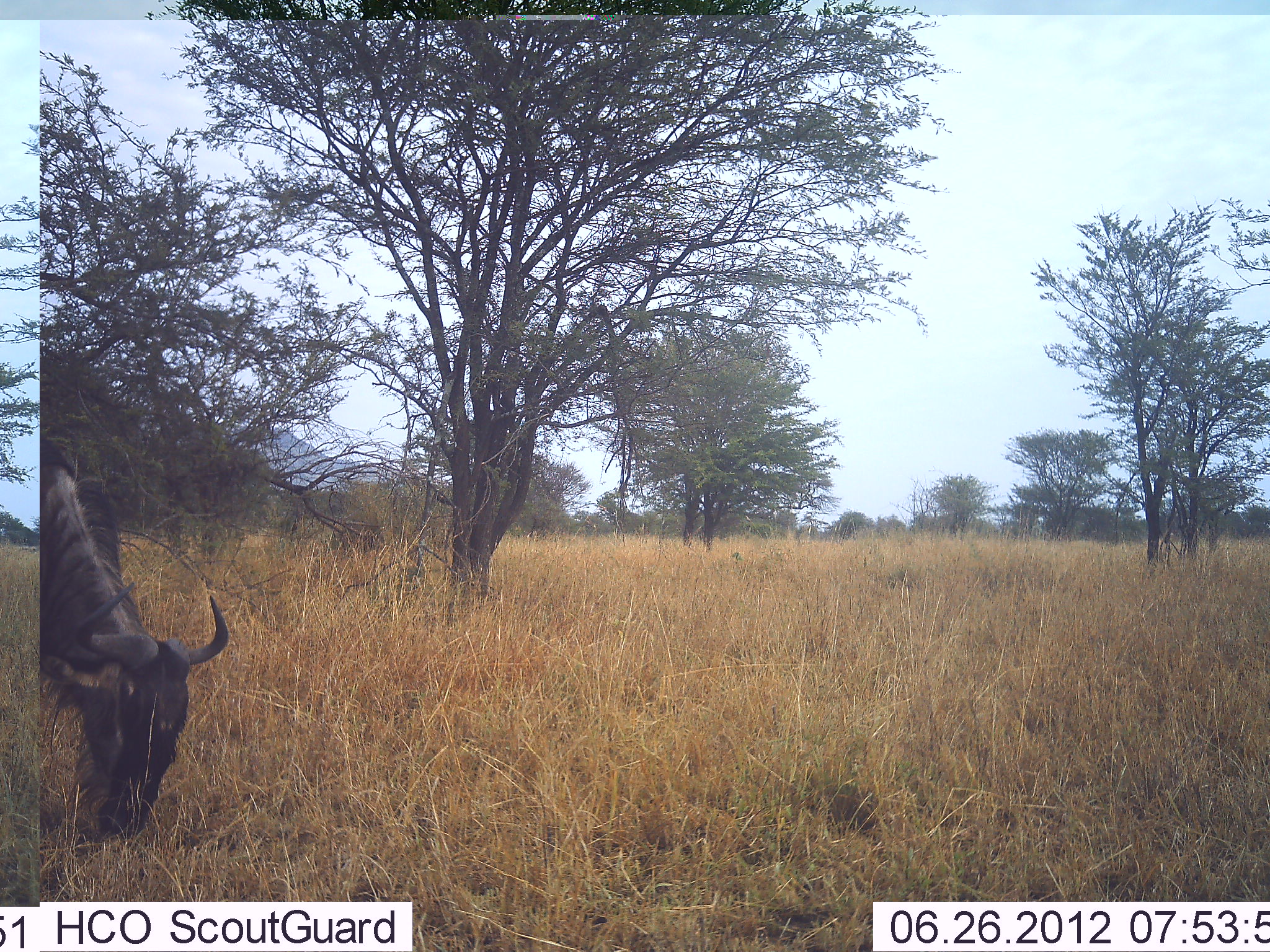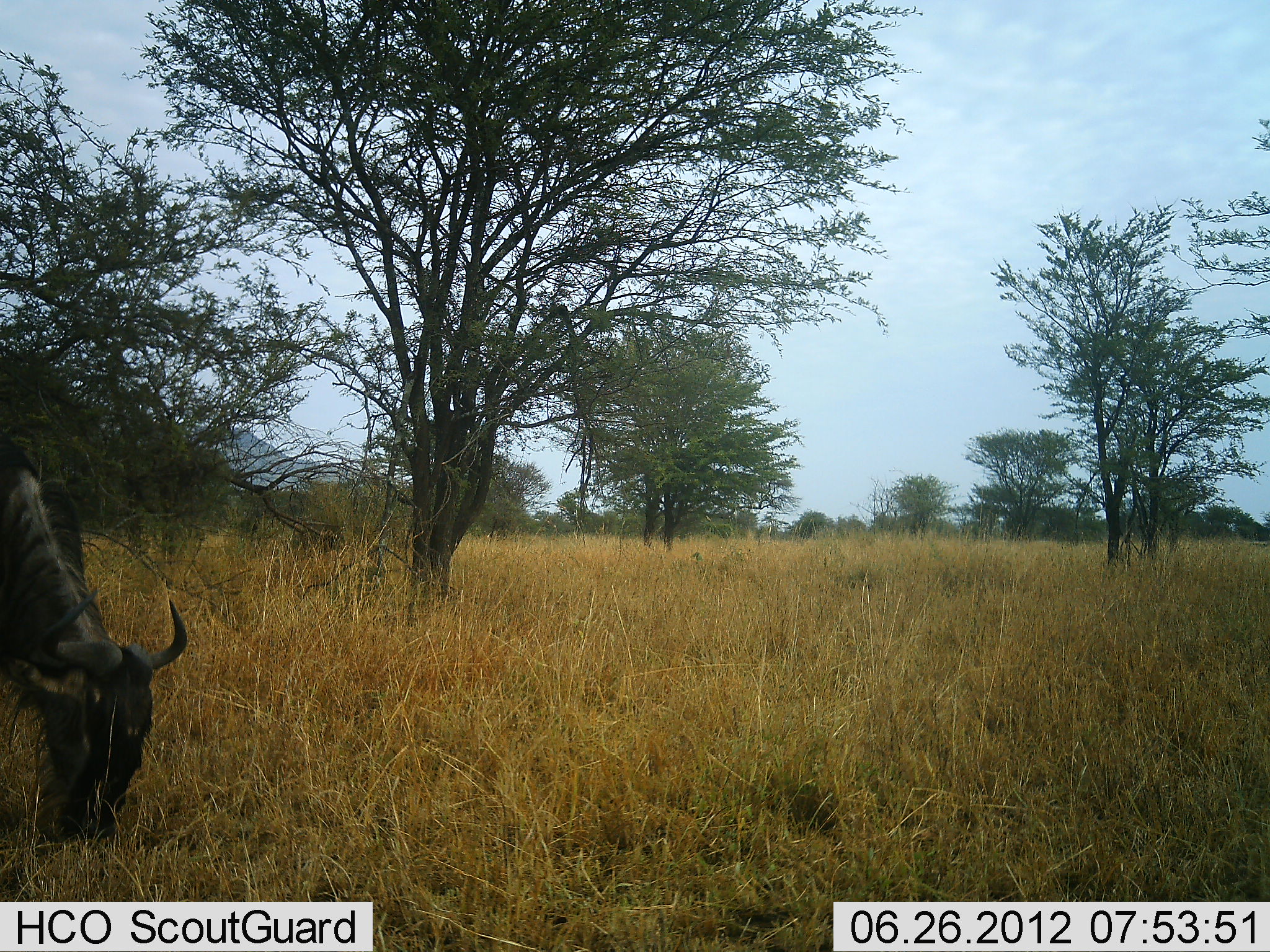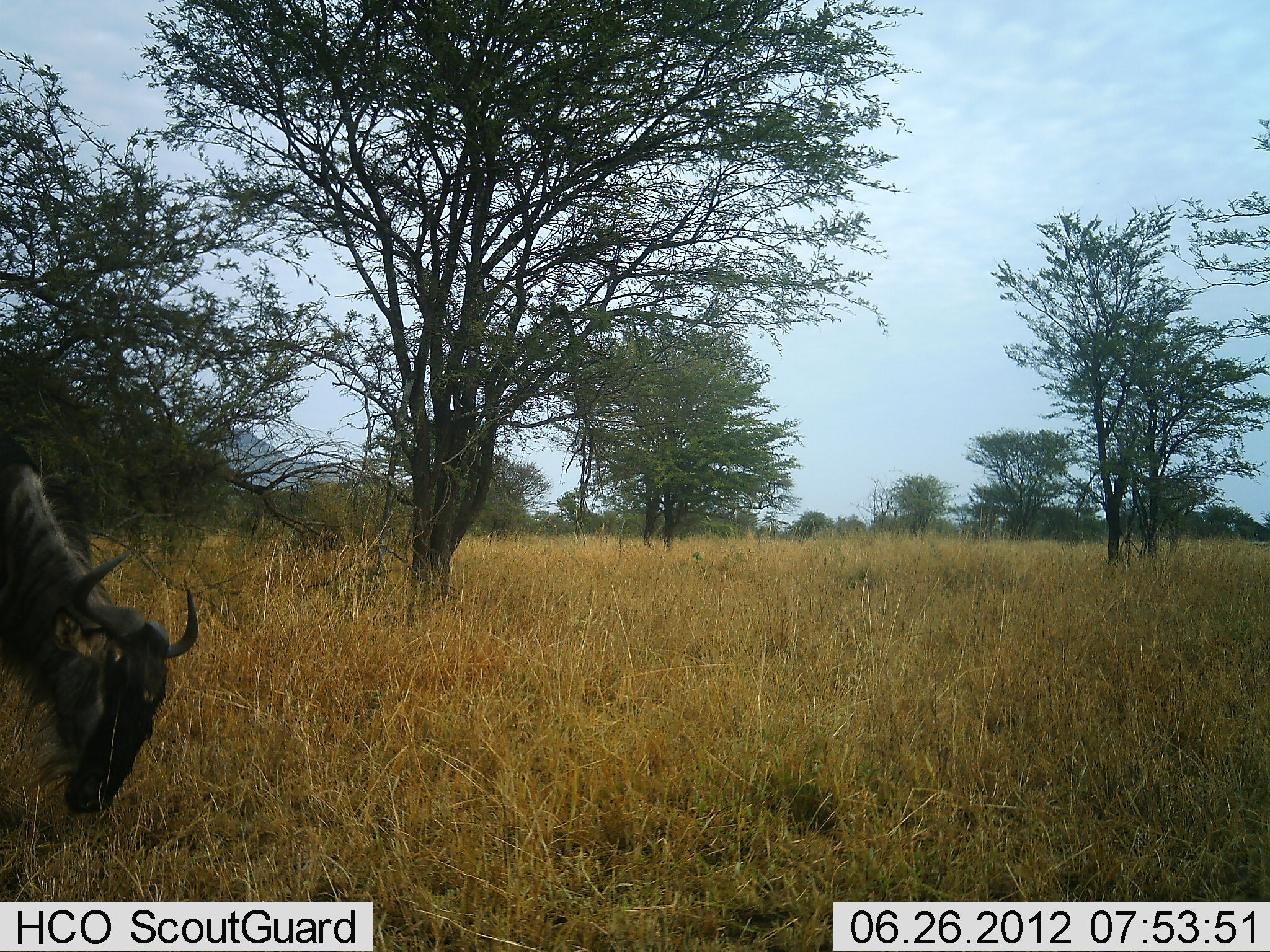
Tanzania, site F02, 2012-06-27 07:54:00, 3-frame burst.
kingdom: Animalia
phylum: Chordata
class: Mammalia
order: Artiodactyla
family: Bovidae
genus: Connochaetes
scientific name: Connochaetes taurinus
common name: blue wildebeest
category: wildebeest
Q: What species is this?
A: Wildebeest (blue wildebeest) (Connochaetes taurinus).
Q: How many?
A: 1.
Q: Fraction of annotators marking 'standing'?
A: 20%.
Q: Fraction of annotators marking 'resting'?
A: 0%.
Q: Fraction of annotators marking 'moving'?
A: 0%.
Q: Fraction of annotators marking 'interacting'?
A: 0%.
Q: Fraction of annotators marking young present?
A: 0%.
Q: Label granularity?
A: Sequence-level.